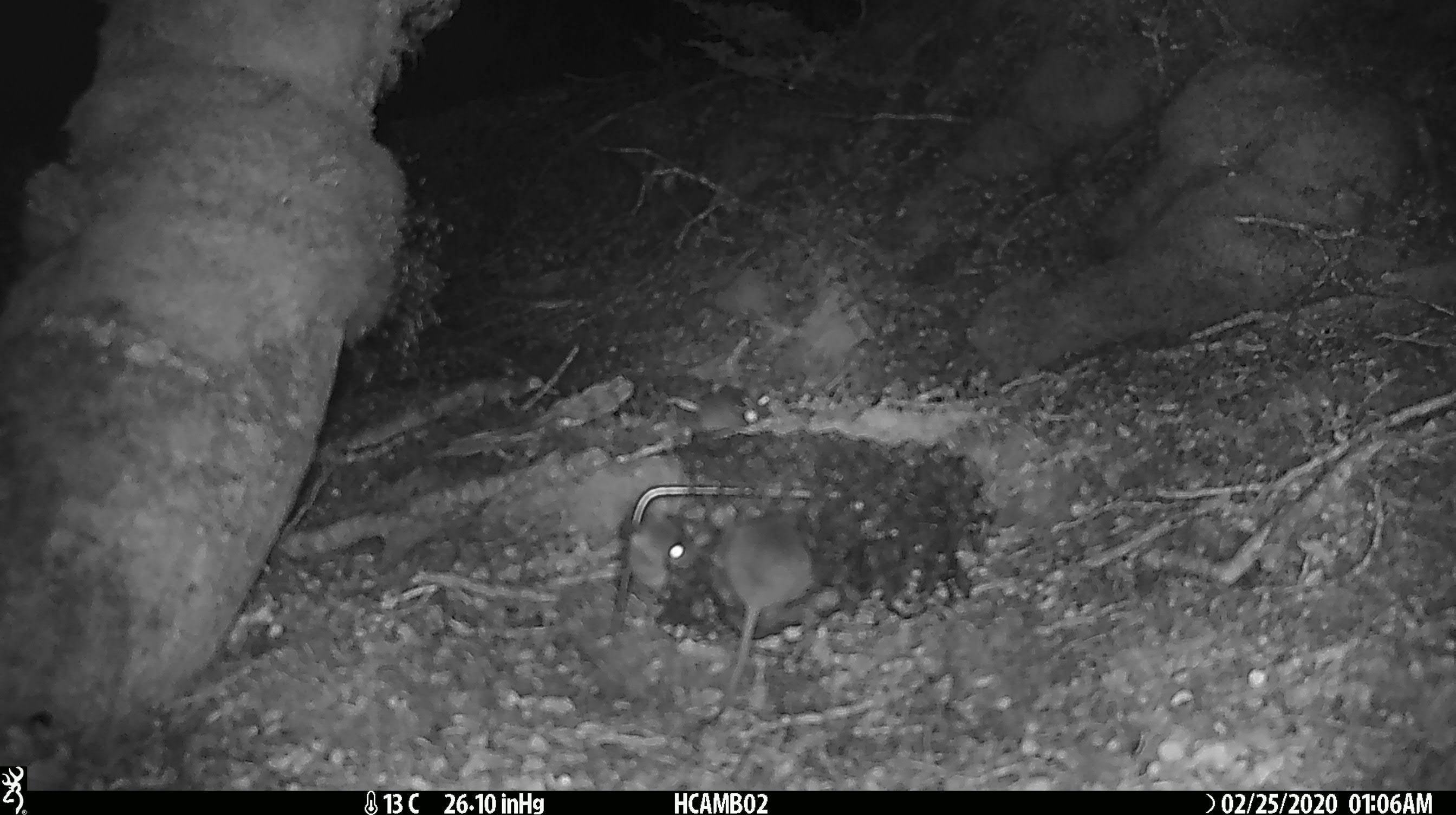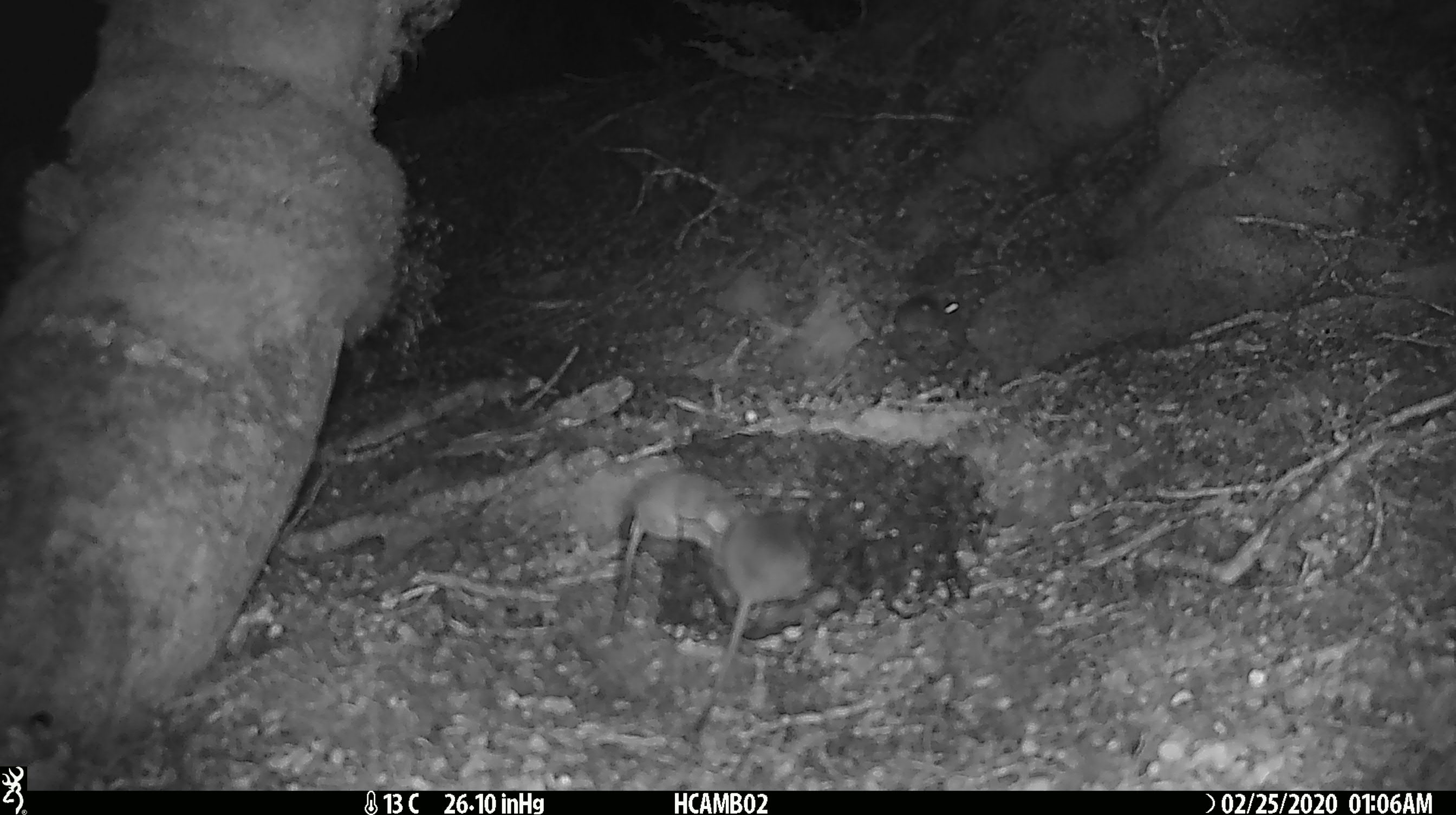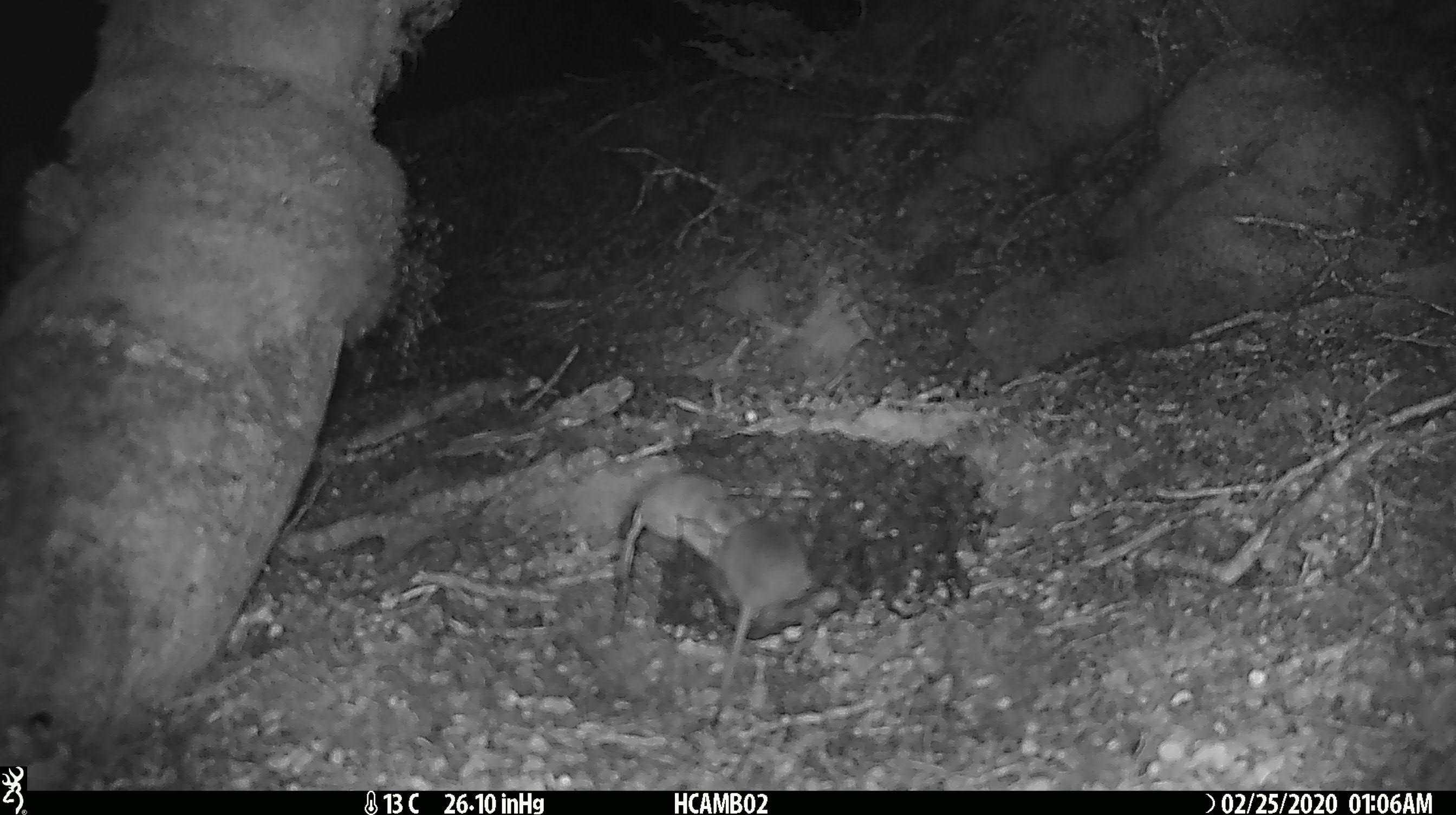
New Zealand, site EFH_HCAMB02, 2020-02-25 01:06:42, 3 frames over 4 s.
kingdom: Animalia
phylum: Chordata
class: Mammalia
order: Rodentia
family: Muridae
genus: Mus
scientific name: Mus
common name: mouse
Mouse (Mus).